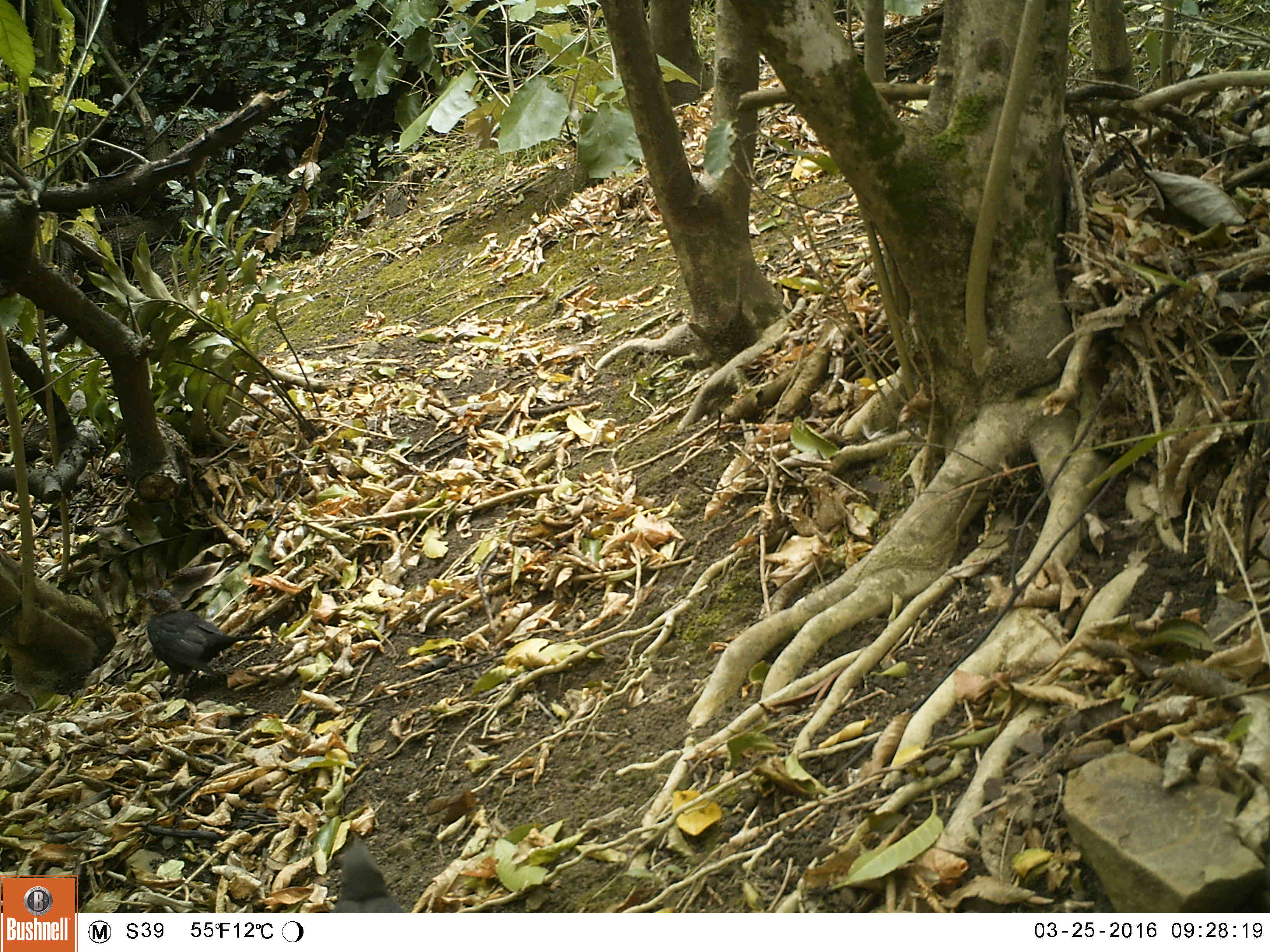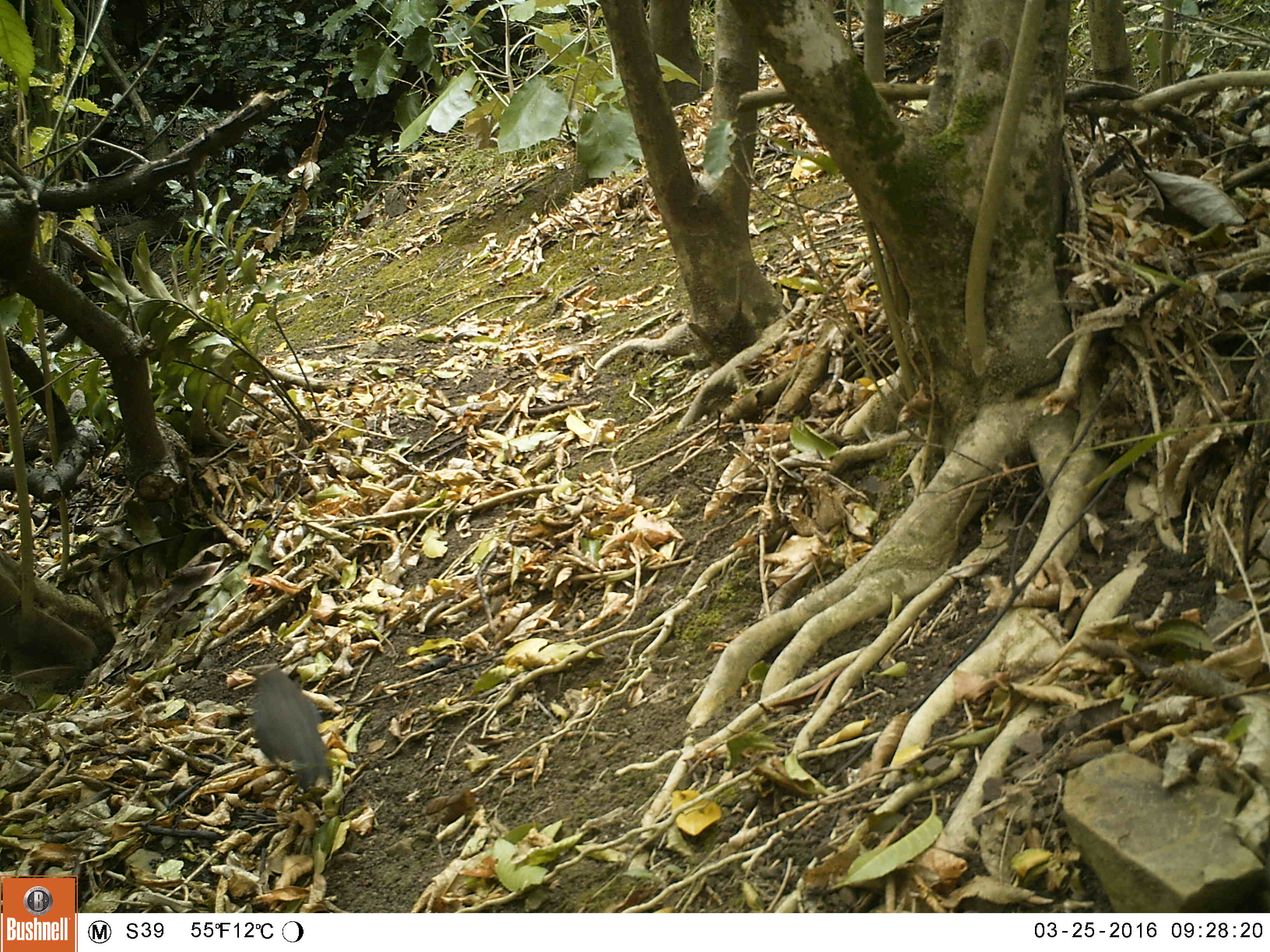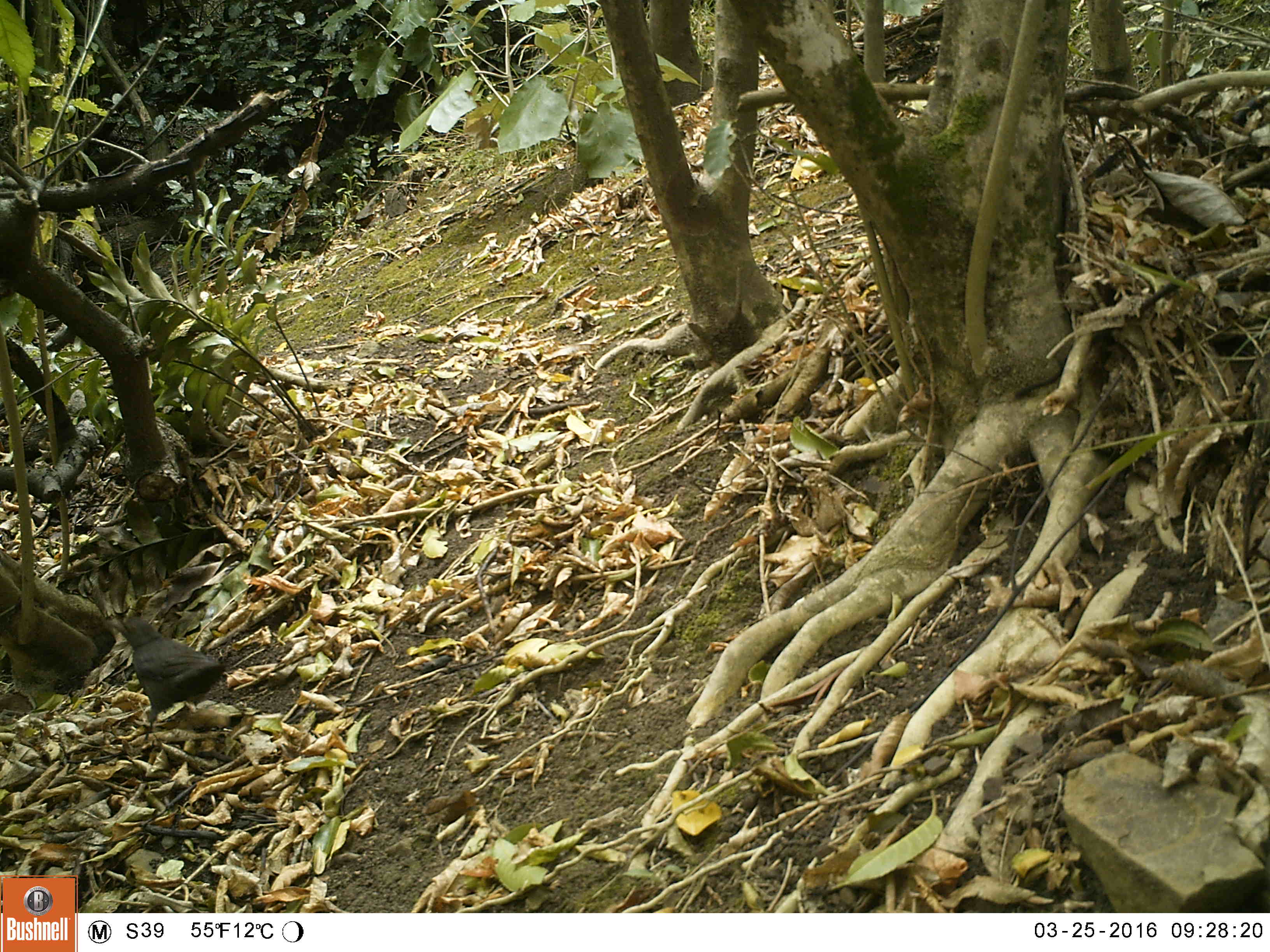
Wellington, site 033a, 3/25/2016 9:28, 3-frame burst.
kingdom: Animalia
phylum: Chordata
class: Aves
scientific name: Aves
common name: bird